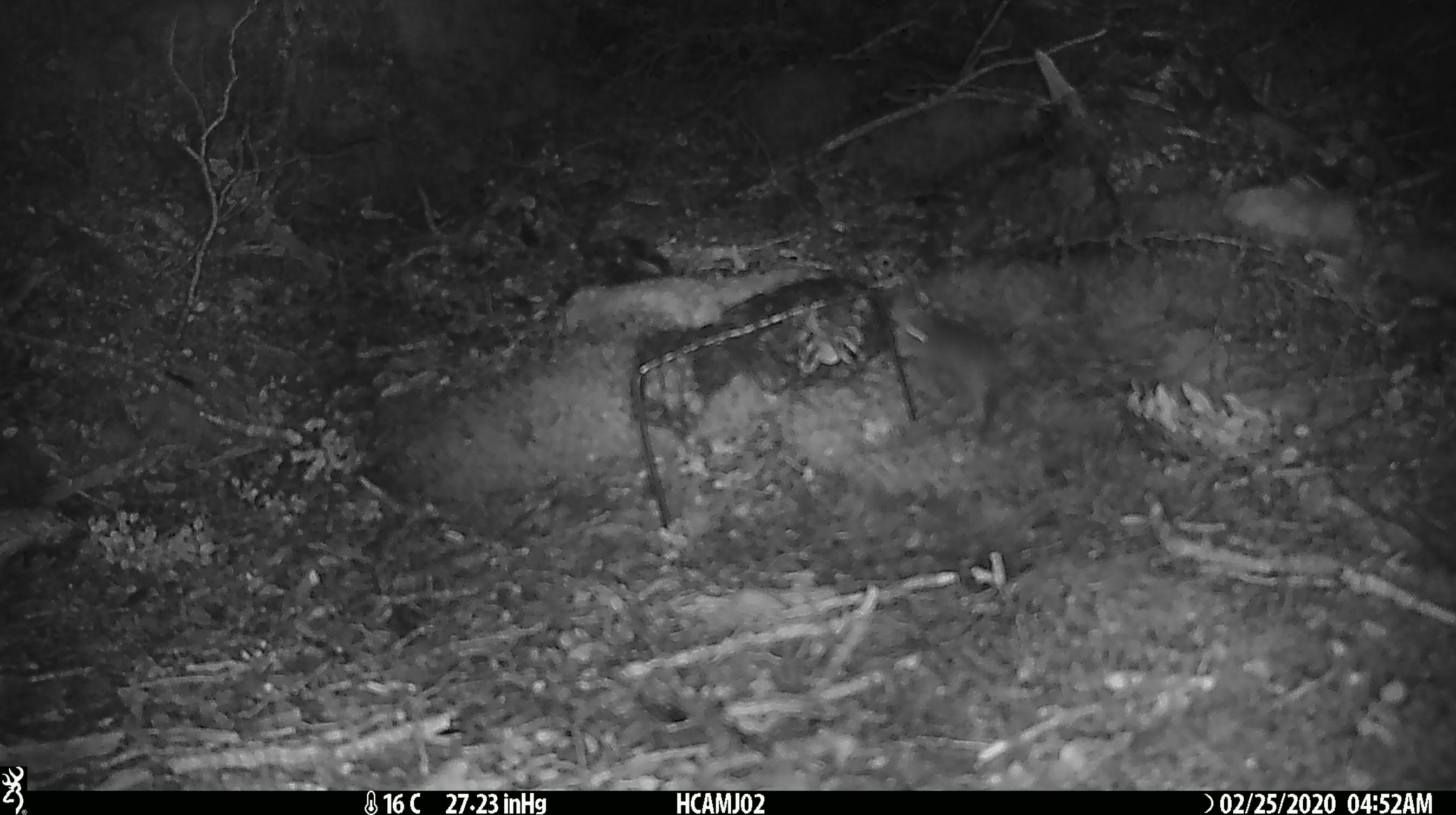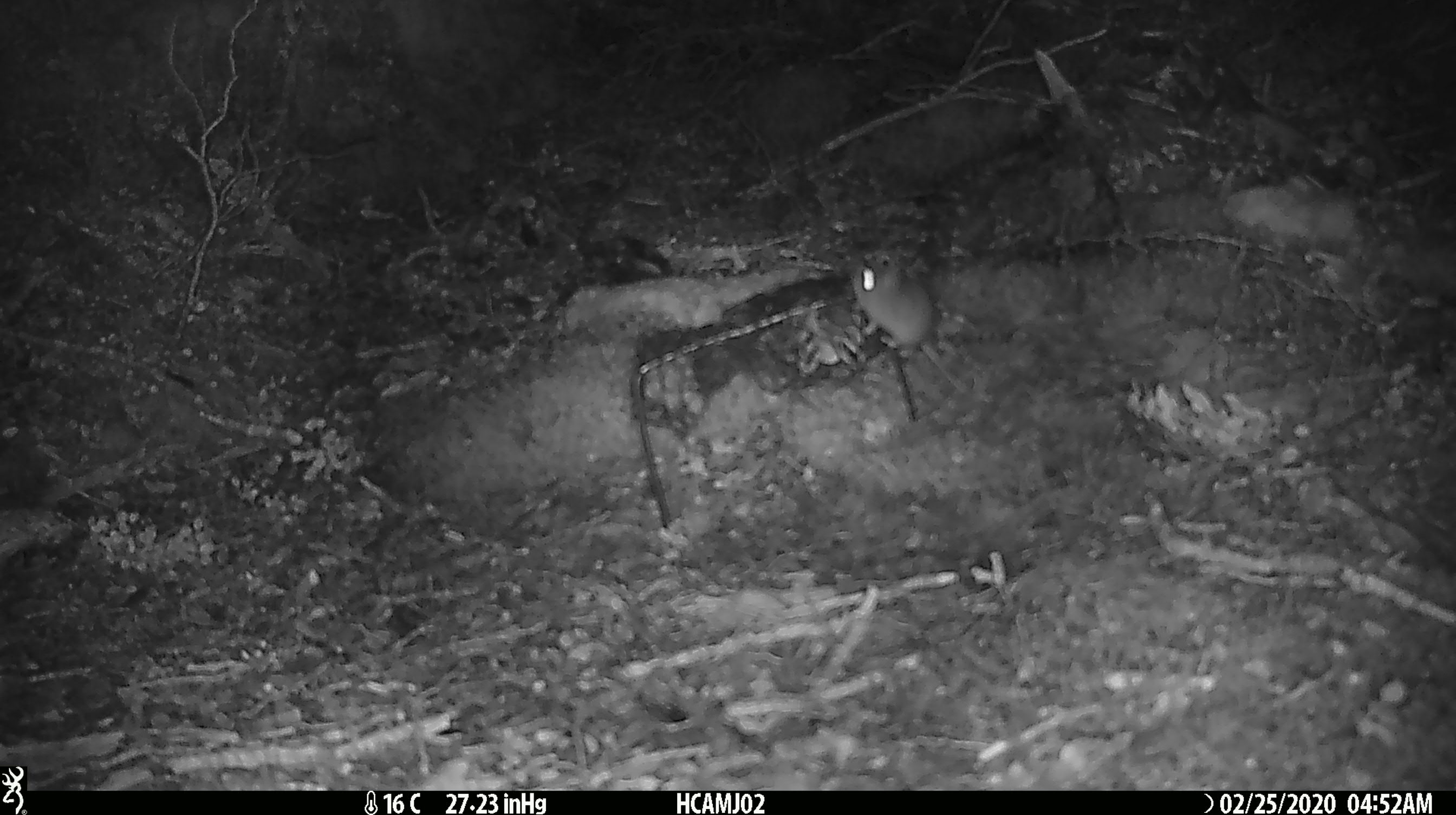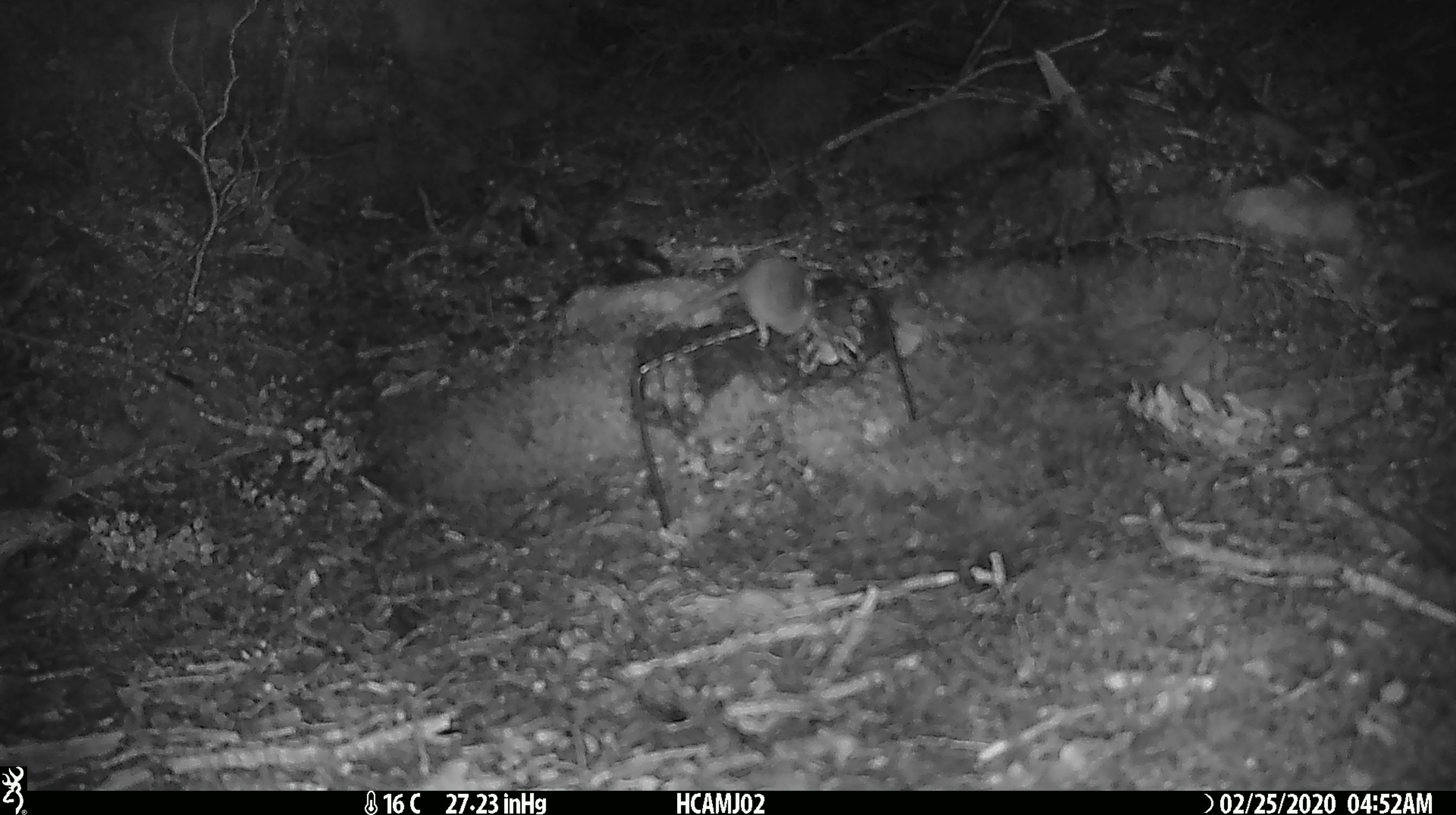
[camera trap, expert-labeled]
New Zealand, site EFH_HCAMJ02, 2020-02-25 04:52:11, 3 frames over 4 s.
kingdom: Animalia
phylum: Chordata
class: Mammalia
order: Rodentia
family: Muridae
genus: Mus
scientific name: Mus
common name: mouse